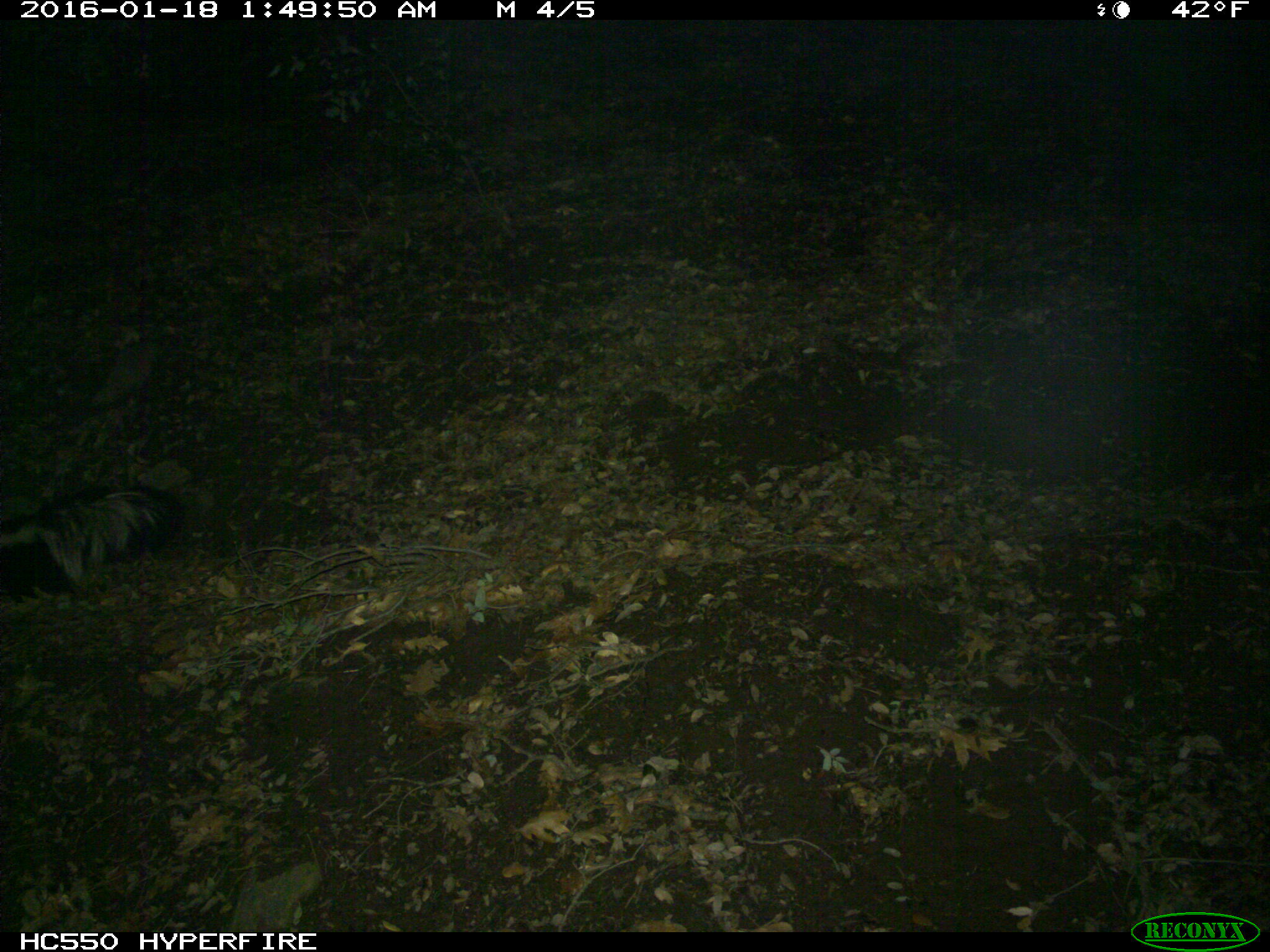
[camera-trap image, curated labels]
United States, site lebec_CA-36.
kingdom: Animalia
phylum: Chordata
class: Mammalia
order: Carnivora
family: Mephitidae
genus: Mephitis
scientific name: Mephitis mephitis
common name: striped skunk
Mephitis mephitis (striped skunk).